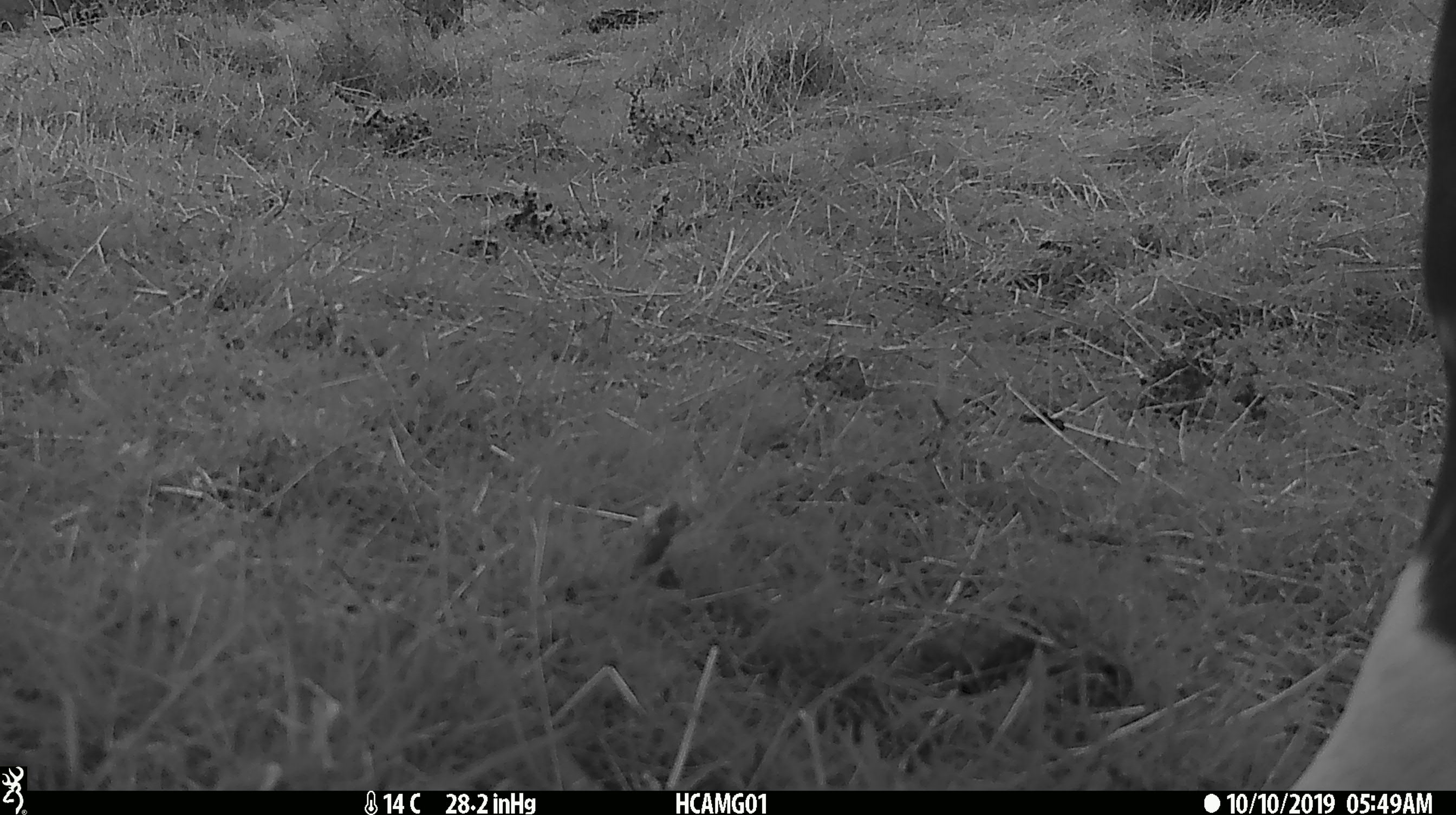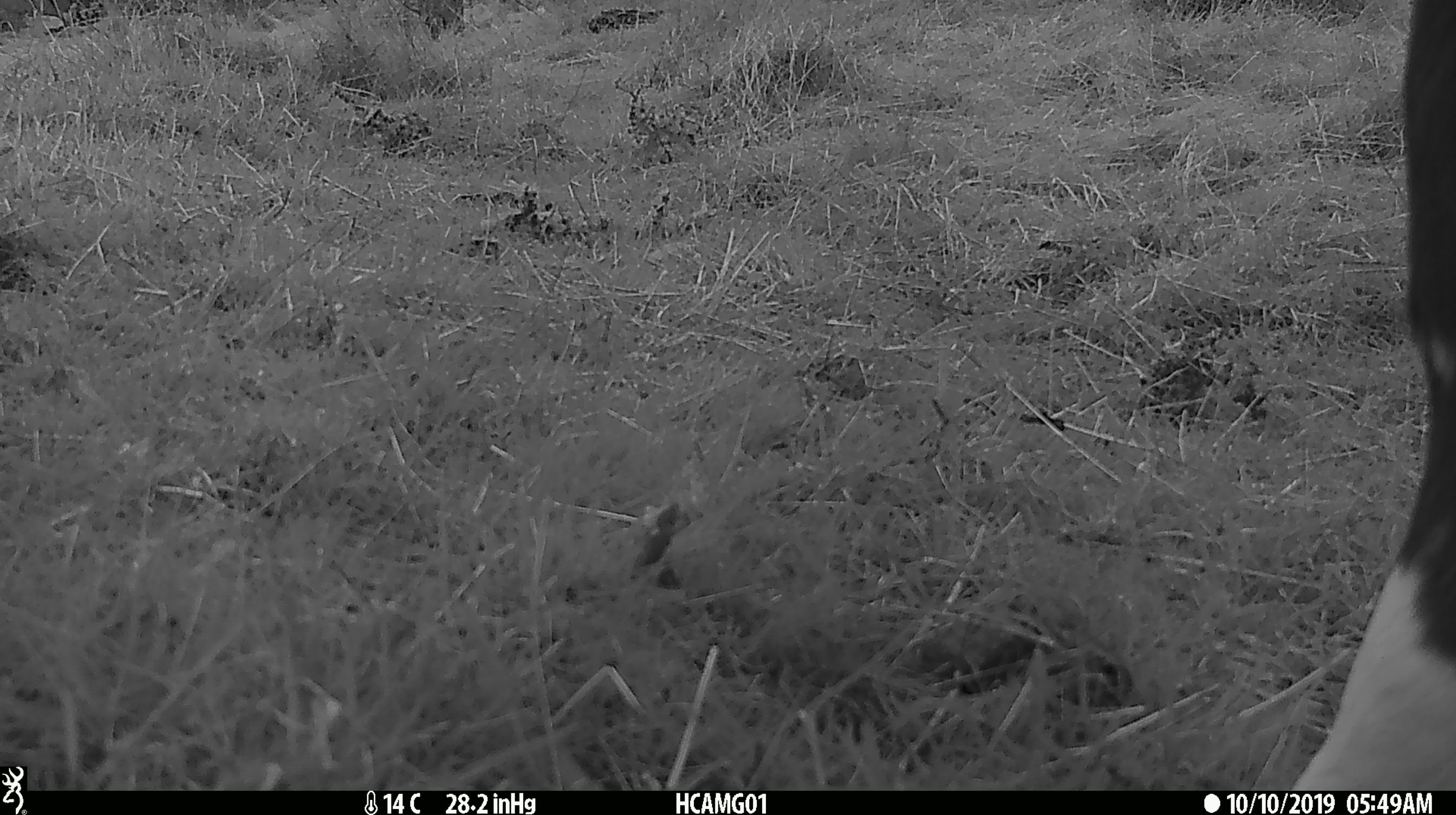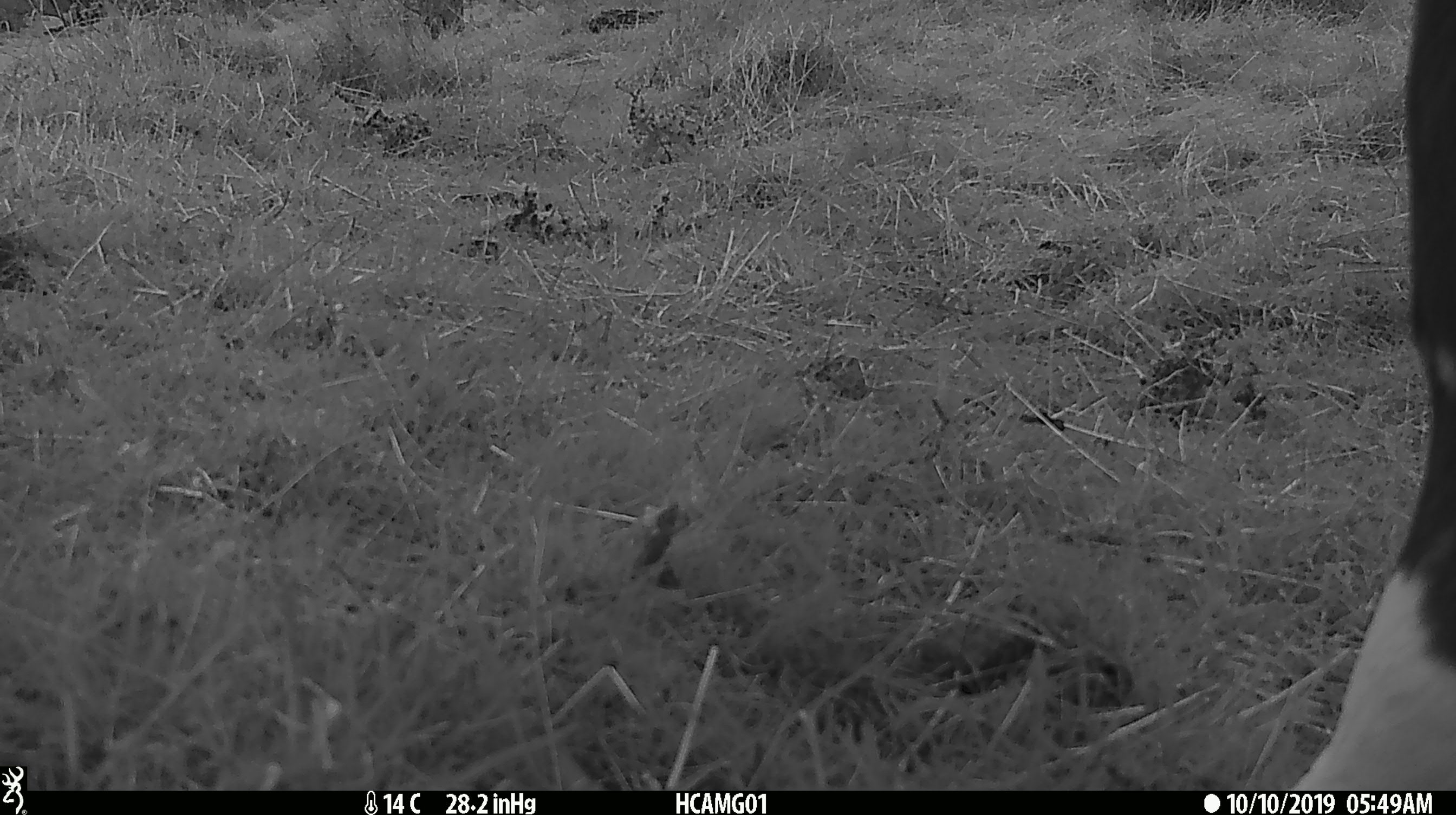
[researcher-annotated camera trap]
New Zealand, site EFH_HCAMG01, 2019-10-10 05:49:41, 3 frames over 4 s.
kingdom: Animalia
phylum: Chordata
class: Mammalia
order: Artiodactyla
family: Bovidae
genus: Bos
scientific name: Bos taurus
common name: domestic cow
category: cow